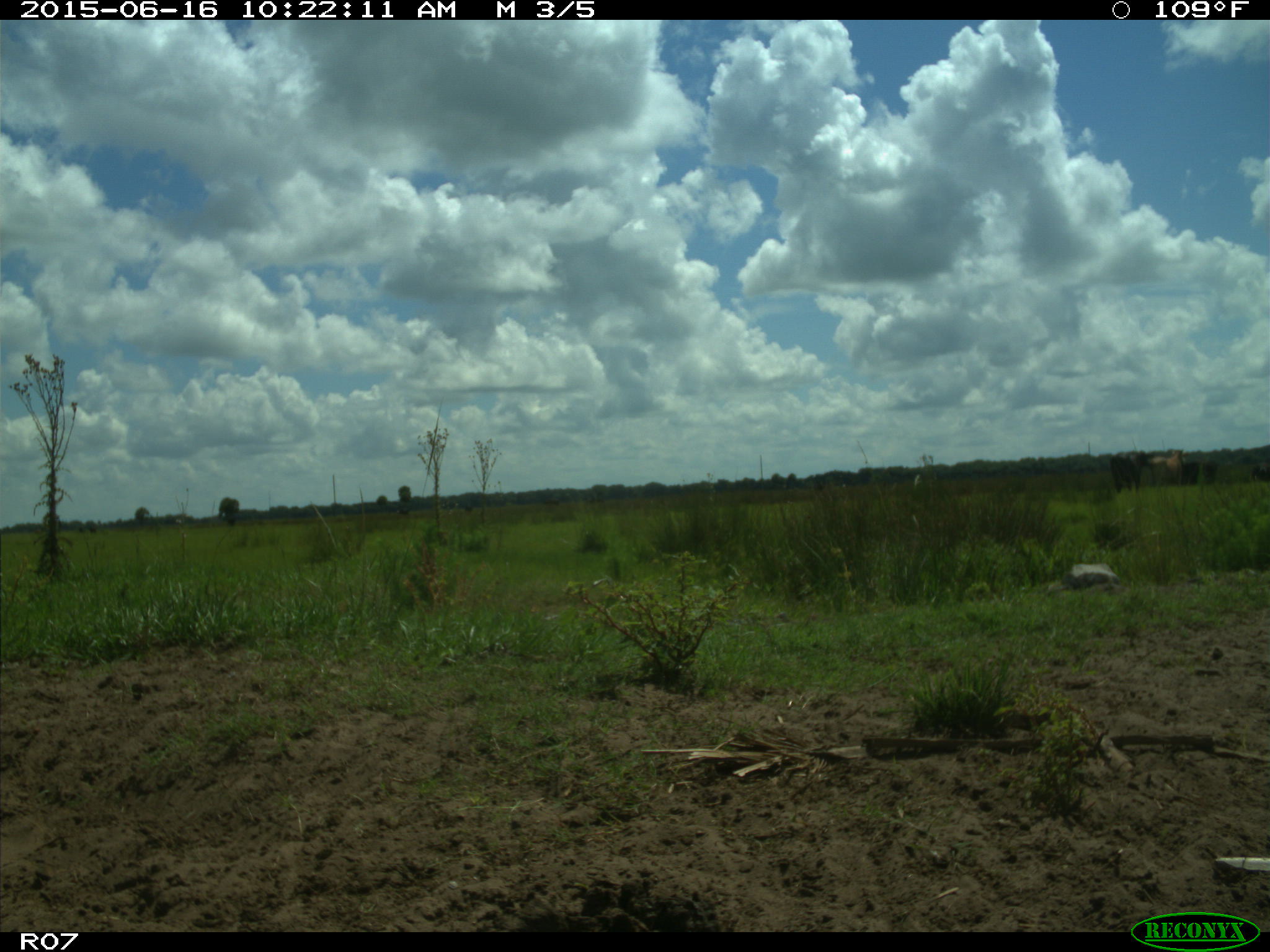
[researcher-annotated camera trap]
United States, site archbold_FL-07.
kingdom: Animalia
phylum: Chordata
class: Mammalia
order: Artiodactyla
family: Bovidae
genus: Bos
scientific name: Bos taurus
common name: domestic cow